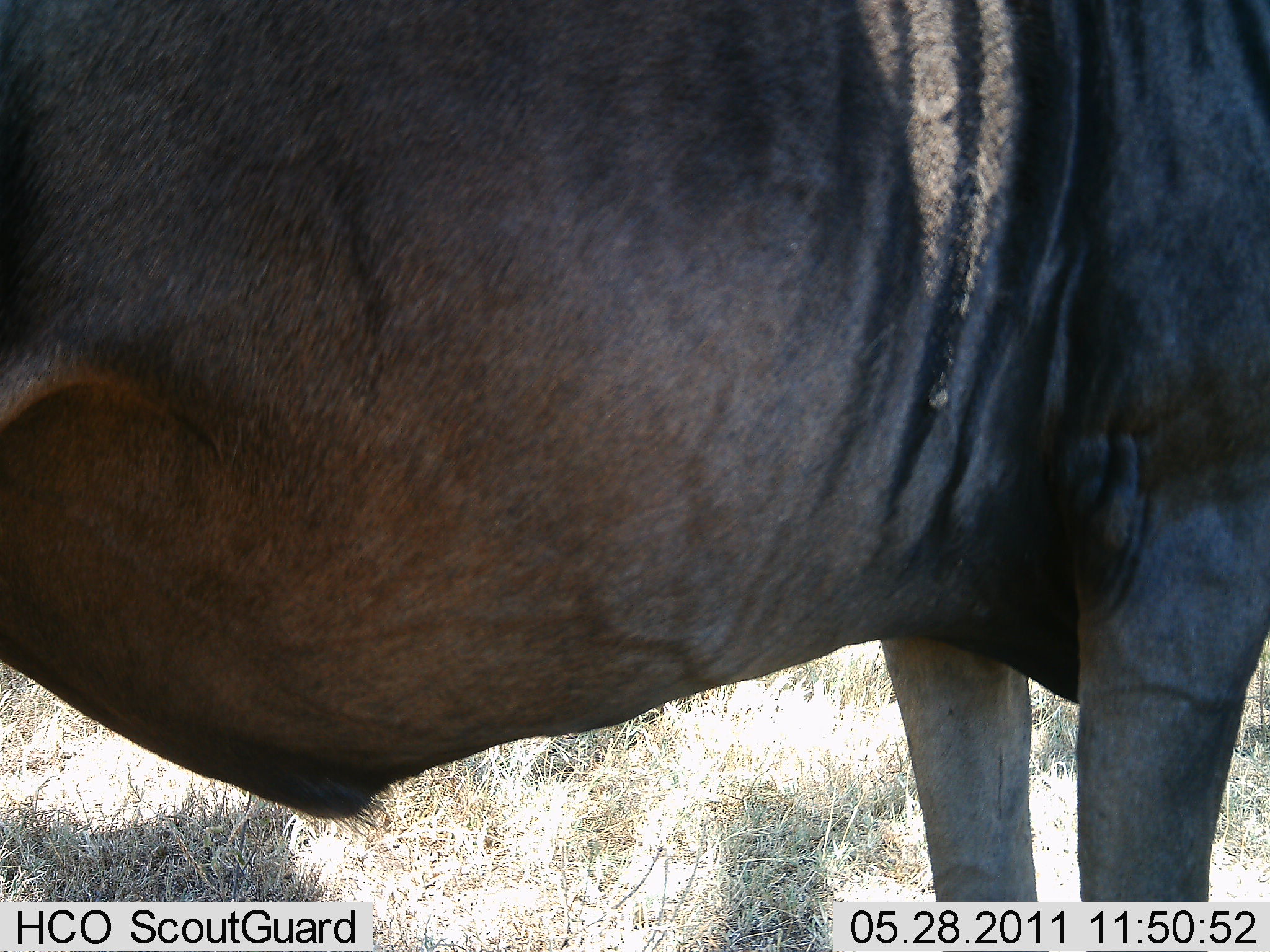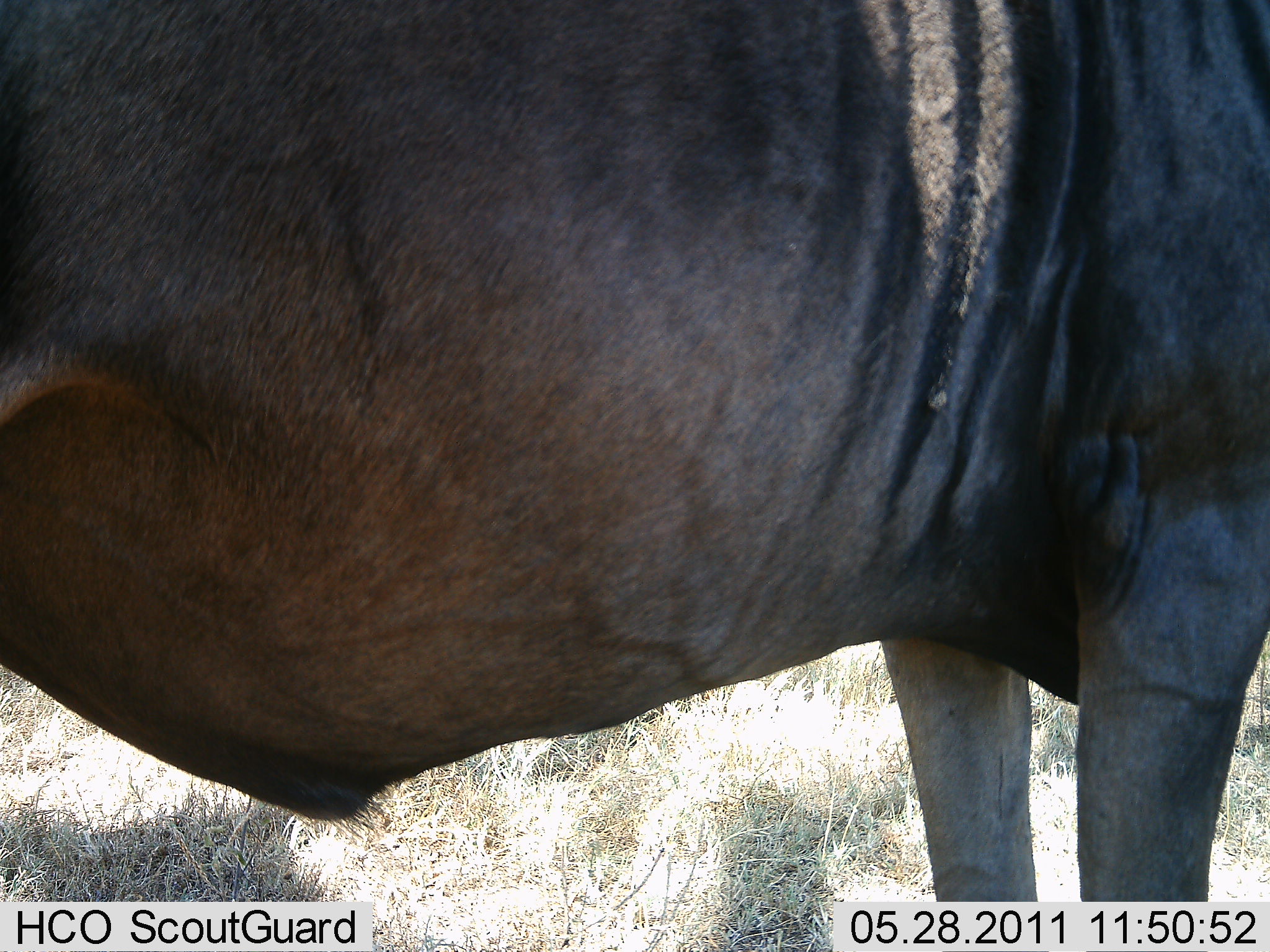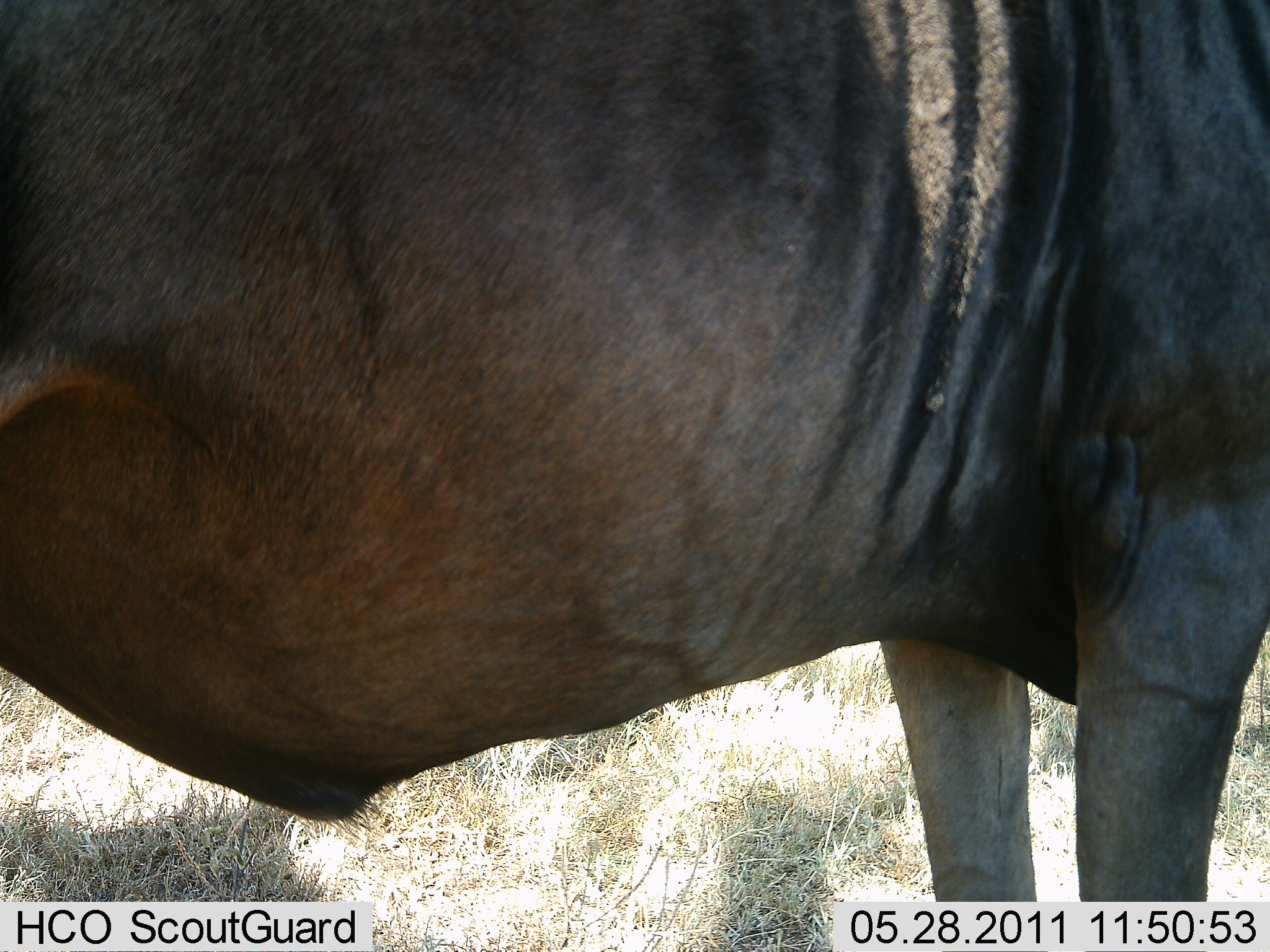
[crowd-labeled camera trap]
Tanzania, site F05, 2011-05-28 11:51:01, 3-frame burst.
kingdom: Animalia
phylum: Chordata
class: Mammalia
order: Artiodactyla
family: Bovidae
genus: Connochaetes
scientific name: Connochaetes taurinus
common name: blue wildebeest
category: wildebeest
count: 1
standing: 100%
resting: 0%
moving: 0%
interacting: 0%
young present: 0%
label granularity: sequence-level